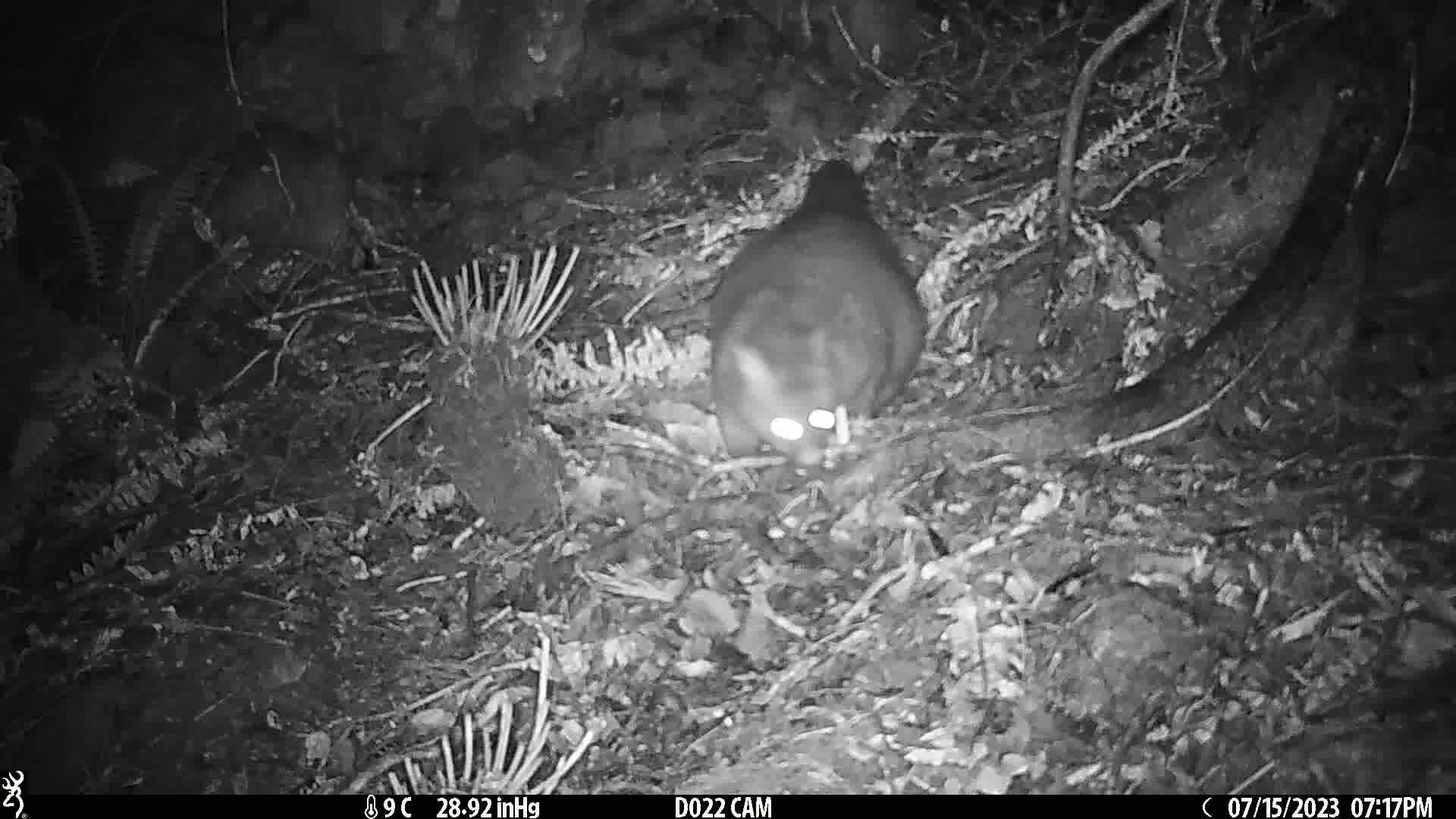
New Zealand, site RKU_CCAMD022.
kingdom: Animalia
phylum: Chordata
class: Mammalia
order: Diprotodontia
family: Phalangeridae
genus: Trichosurus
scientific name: Trichosurus vulpecula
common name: common brushtail possum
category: possum